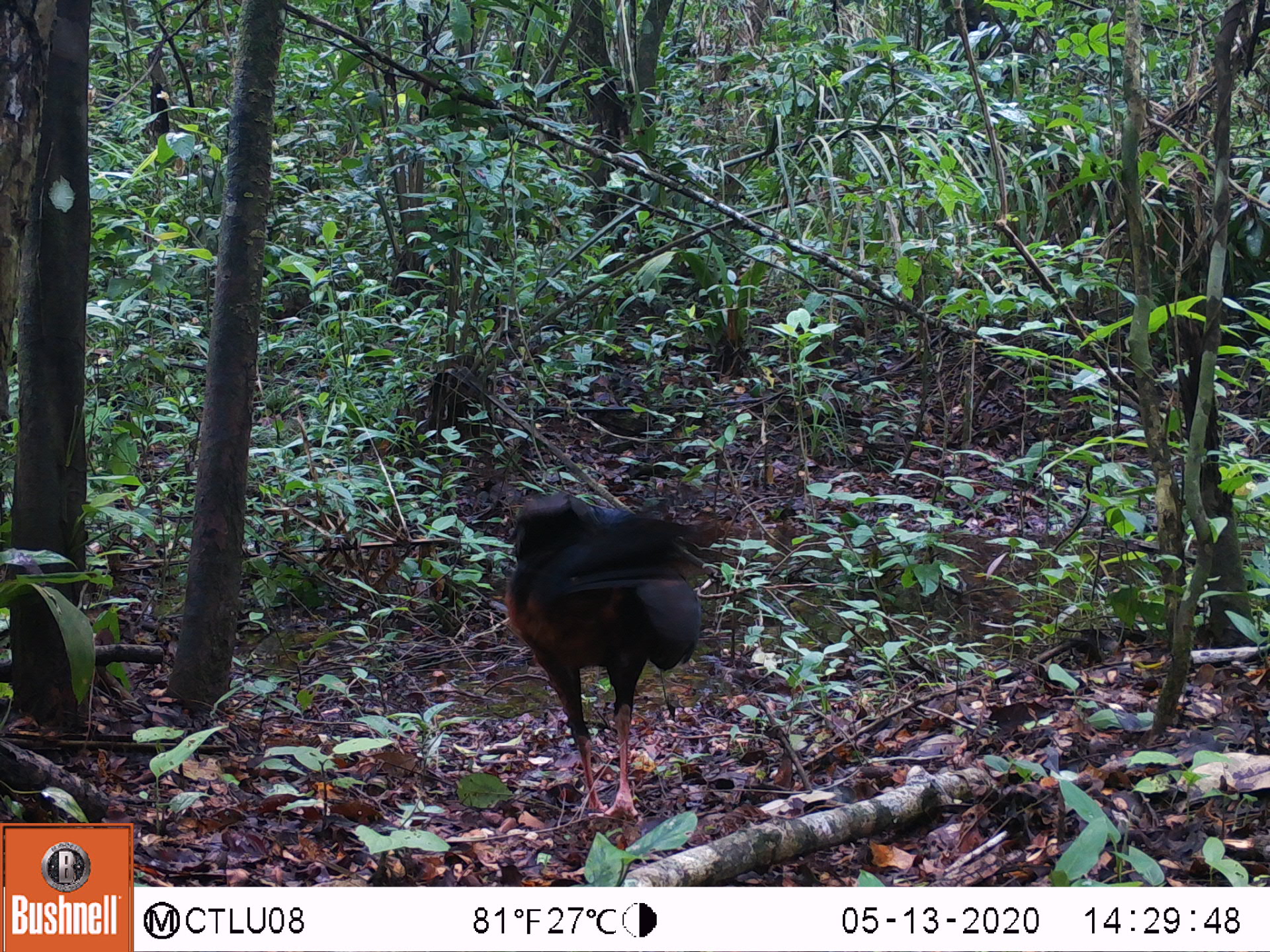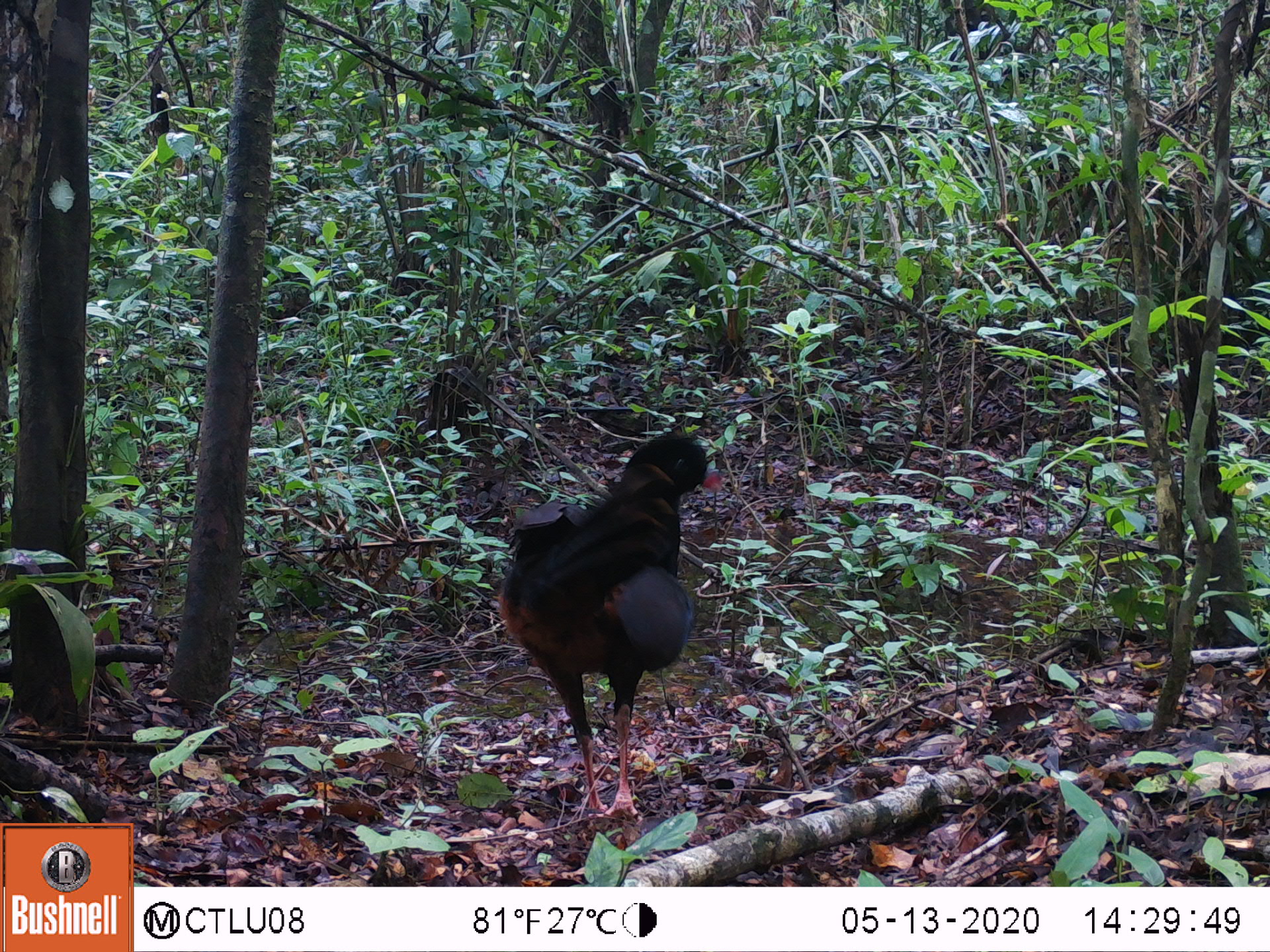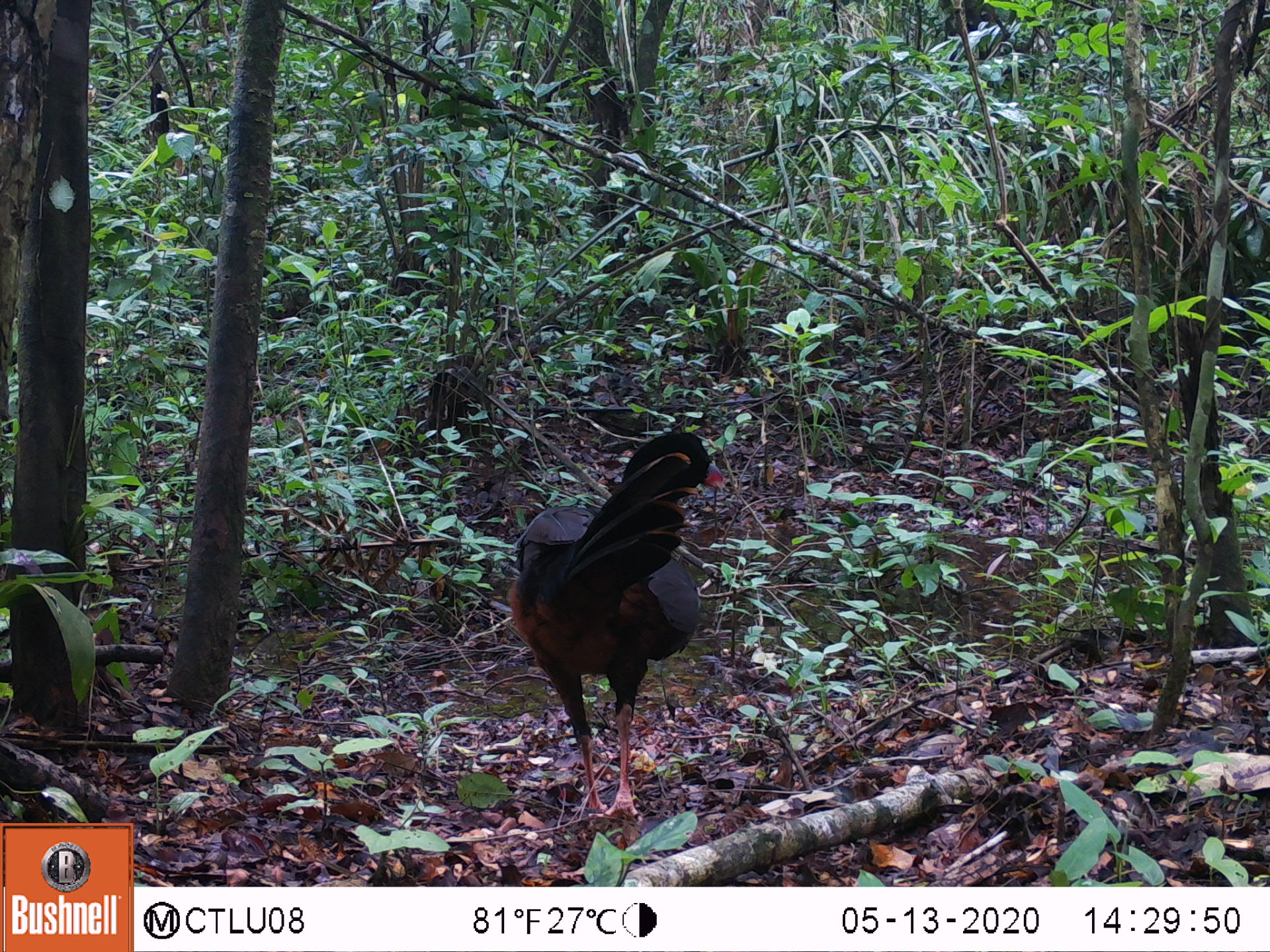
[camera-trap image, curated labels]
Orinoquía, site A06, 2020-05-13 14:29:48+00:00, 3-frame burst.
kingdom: Animalia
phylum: Chordata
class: Aves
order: Galliformes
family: Cracidae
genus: Mitu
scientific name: Mitu salvini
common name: salvin's currasow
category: salvins curassow